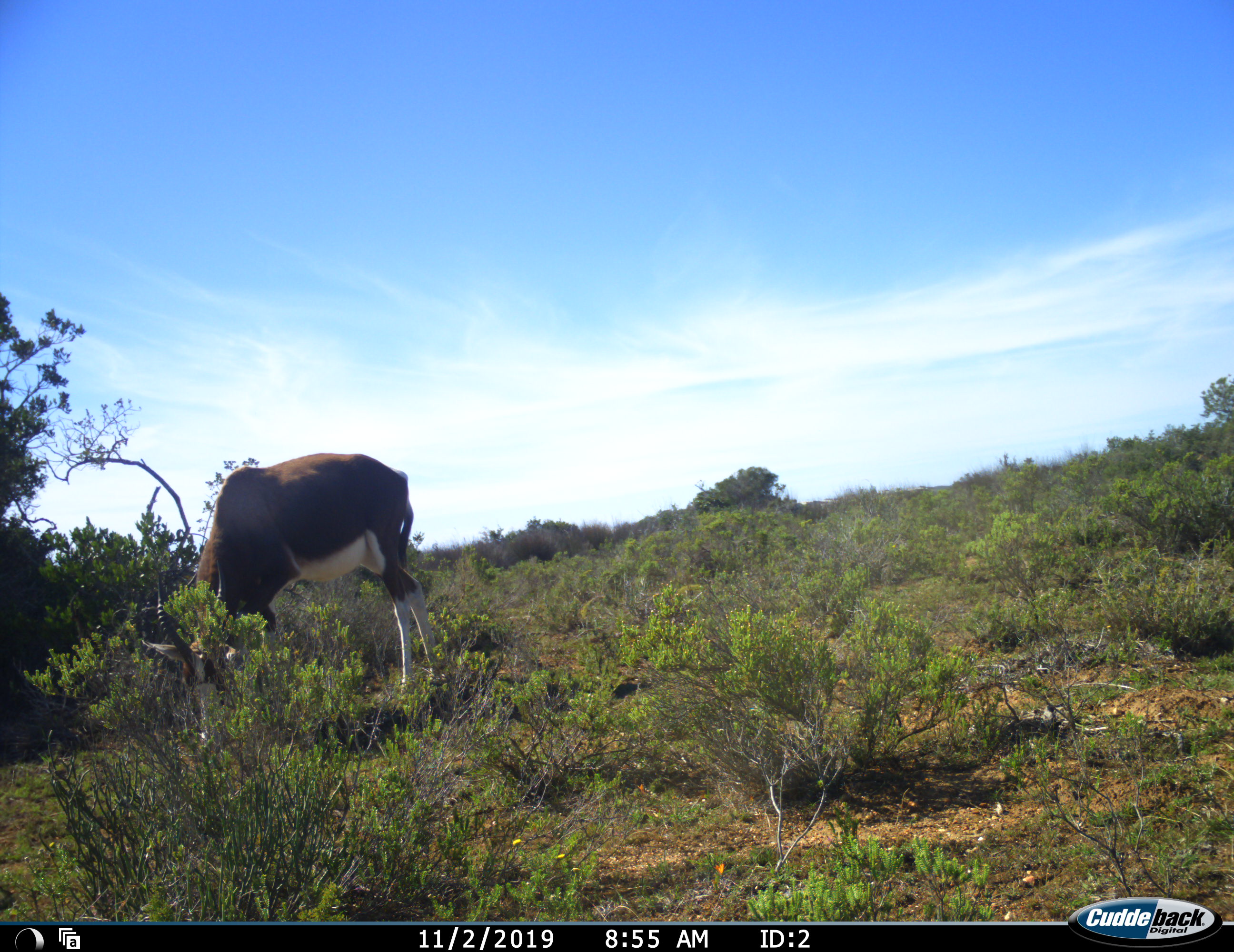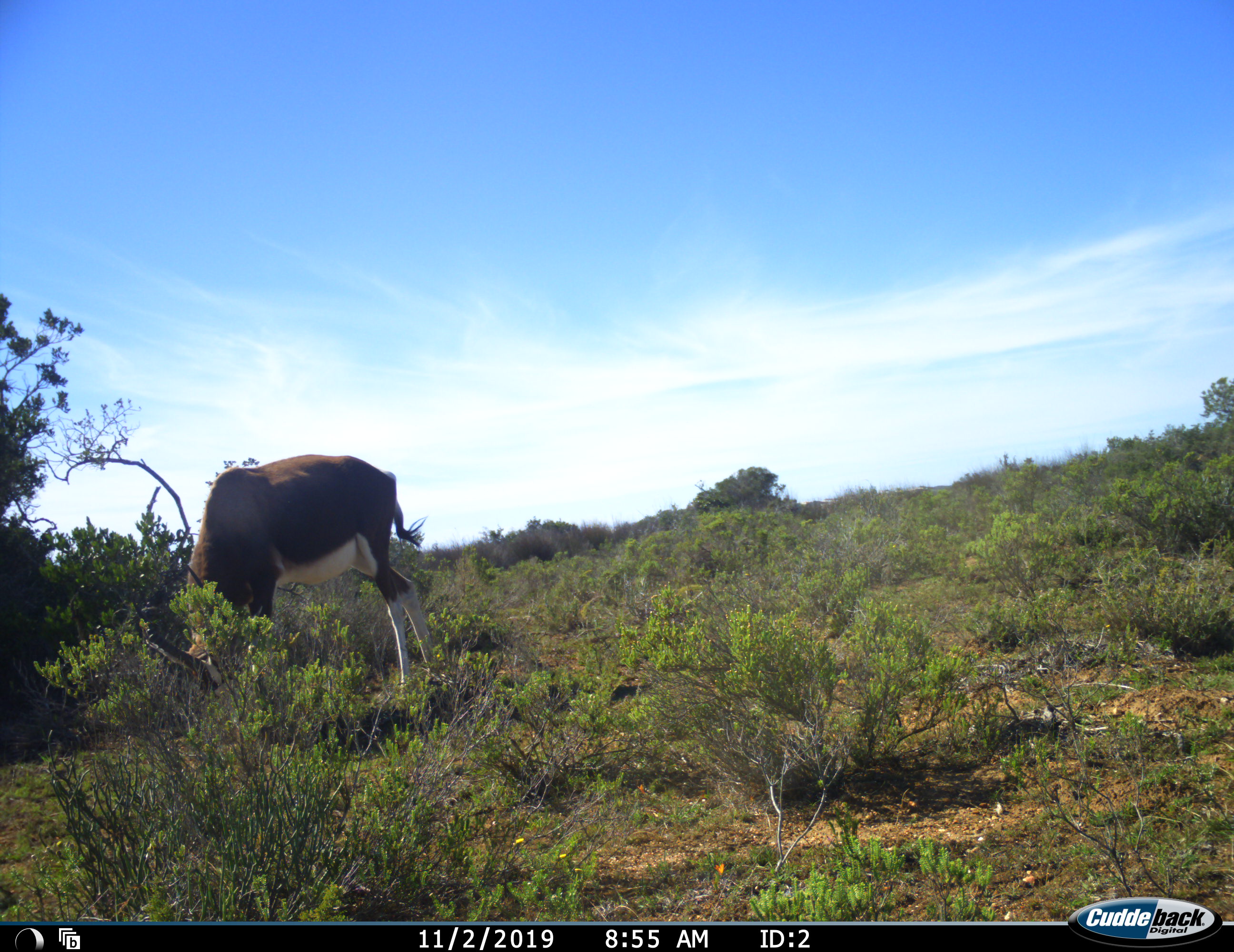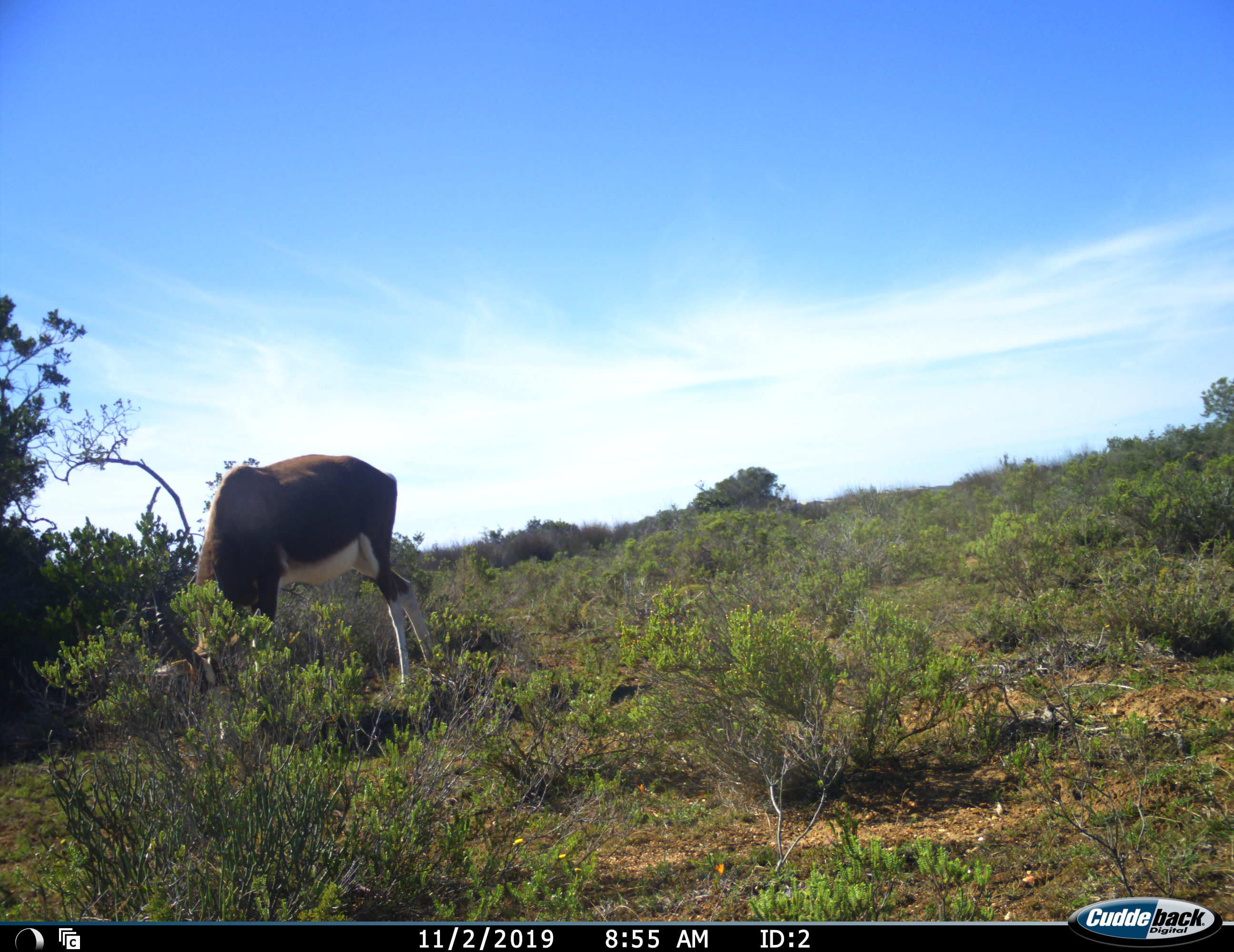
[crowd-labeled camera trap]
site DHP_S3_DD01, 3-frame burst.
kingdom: Animalia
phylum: Chordata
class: Mammalia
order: Artiodactyla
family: Bovidae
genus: Damaliscus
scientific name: Damaliscus pygargus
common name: bontebok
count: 1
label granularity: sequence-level